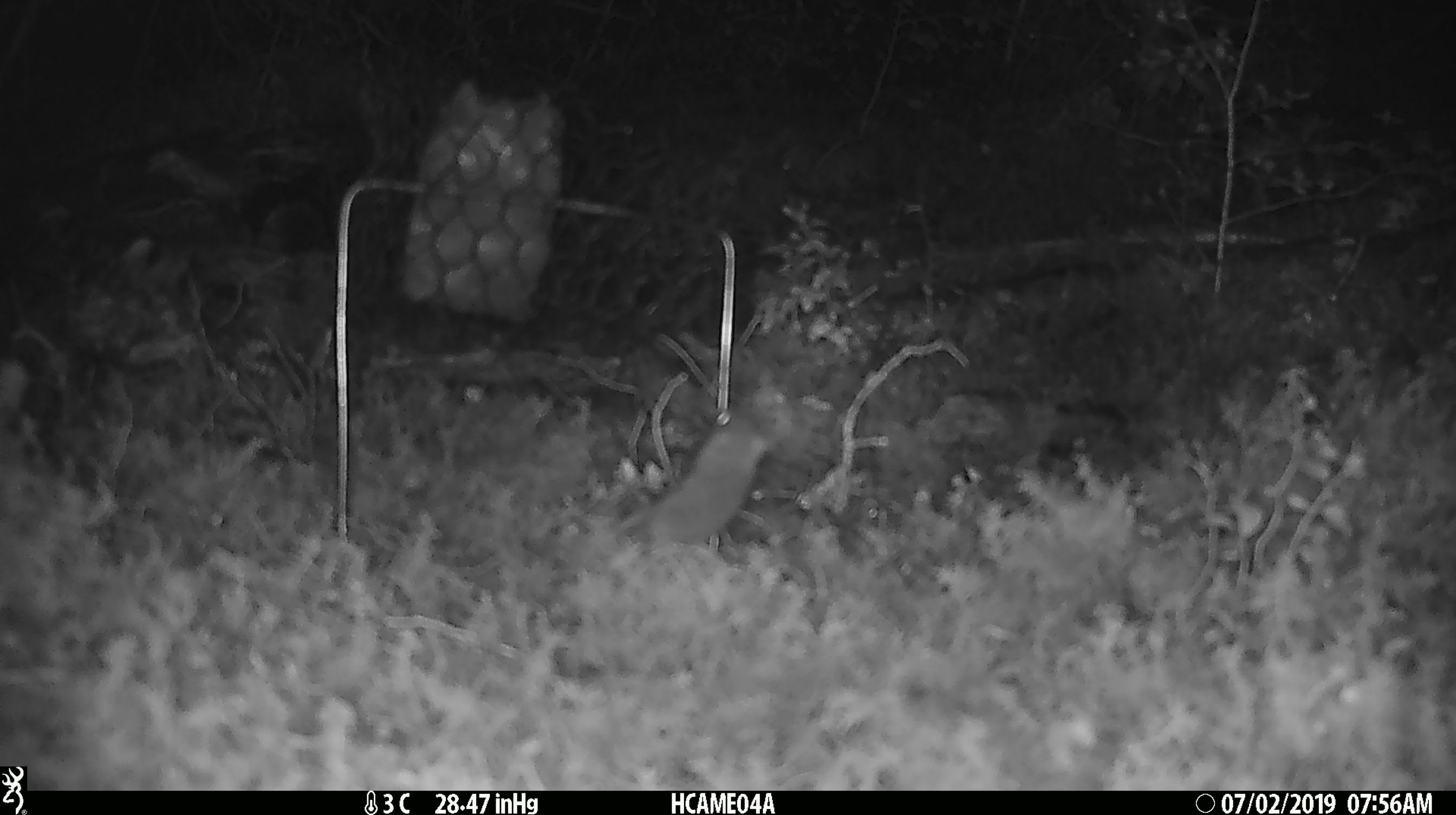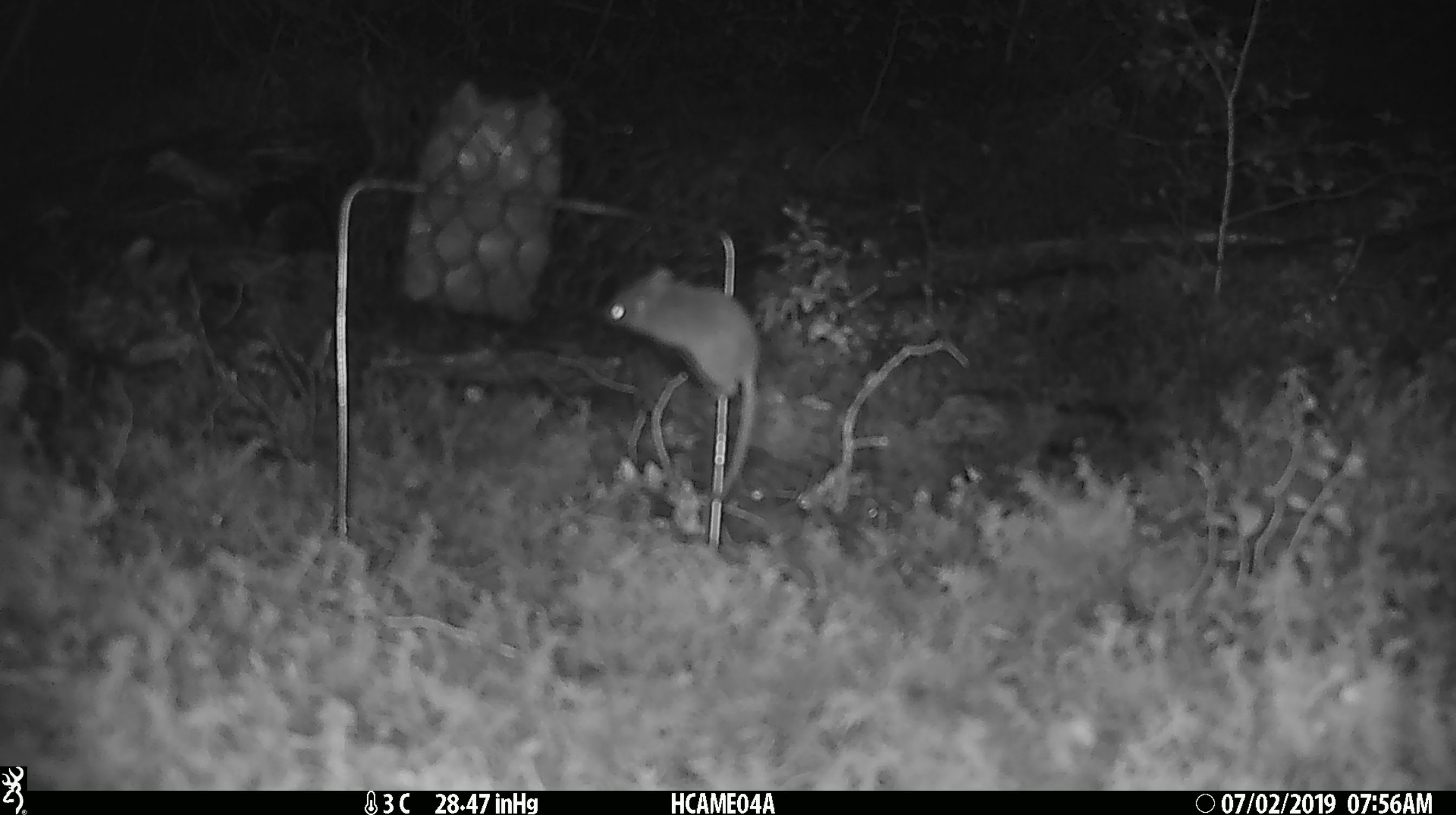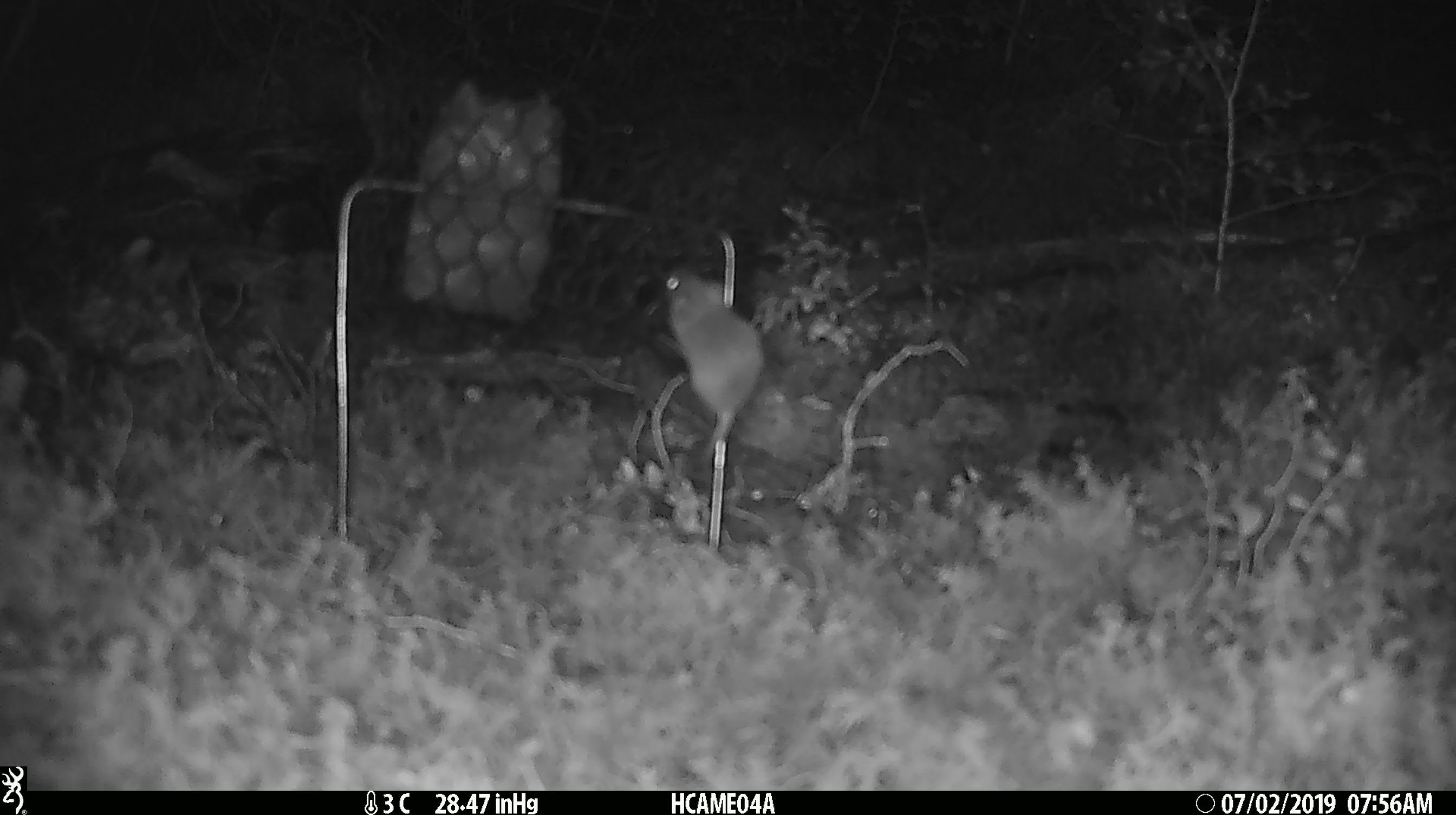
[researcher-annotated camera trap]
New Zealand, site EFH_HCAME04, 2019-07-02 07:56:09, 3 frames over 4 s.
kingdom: Animalia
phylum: Chordata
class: Mammalia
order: Rodentia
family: Muridae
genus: Mus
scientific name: Mus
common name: mouse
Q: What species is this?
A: Mouse (Mus).